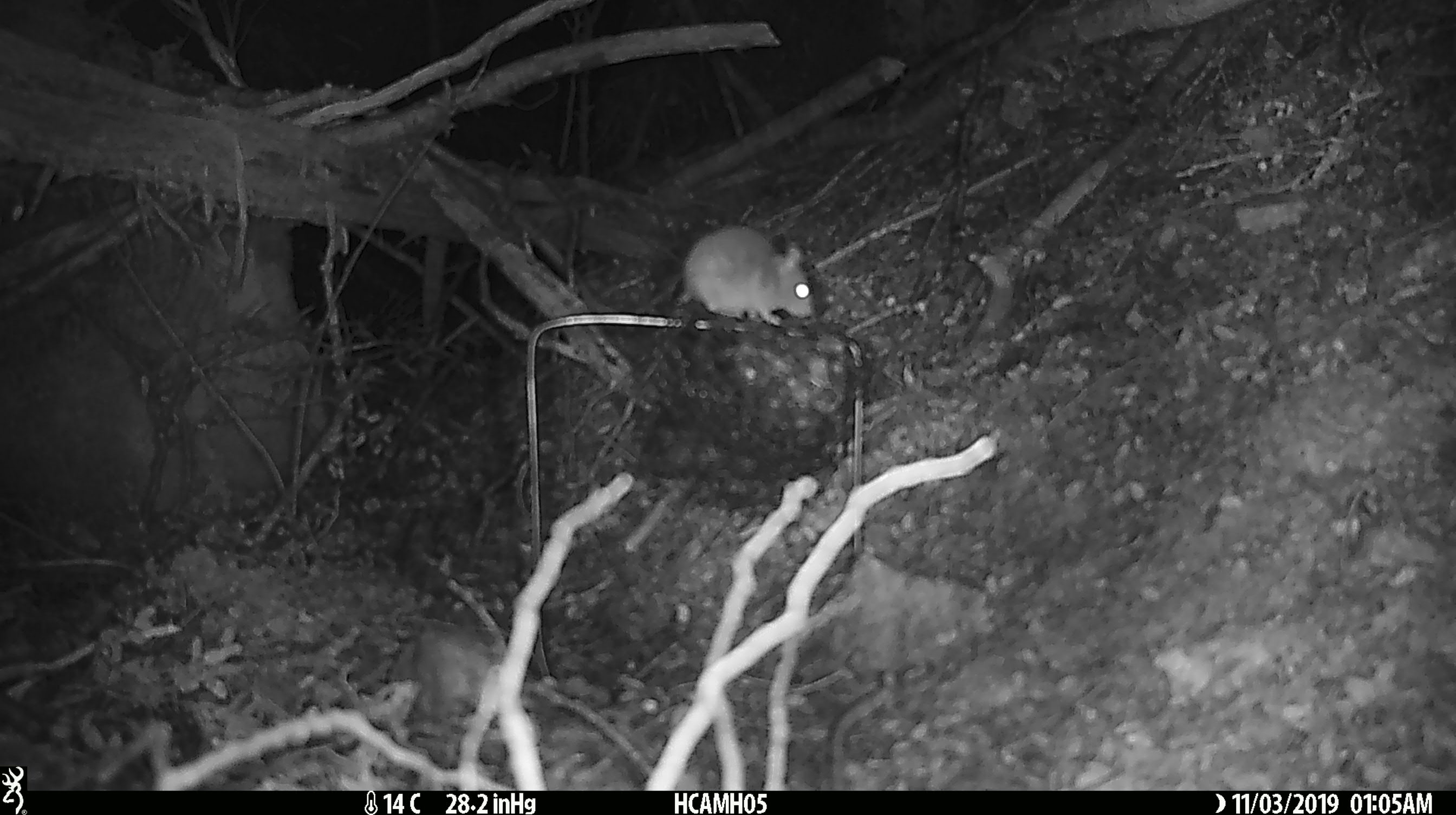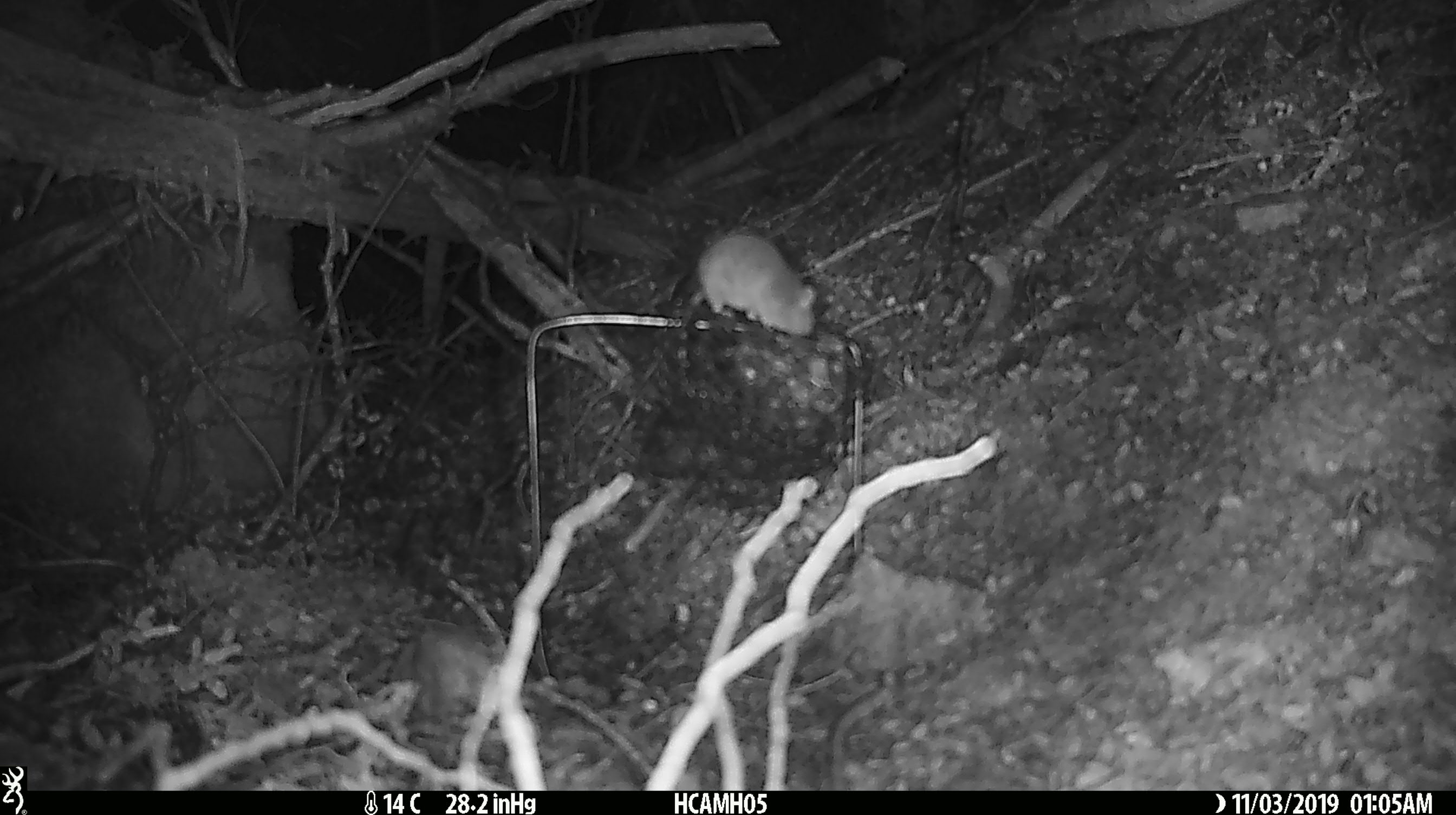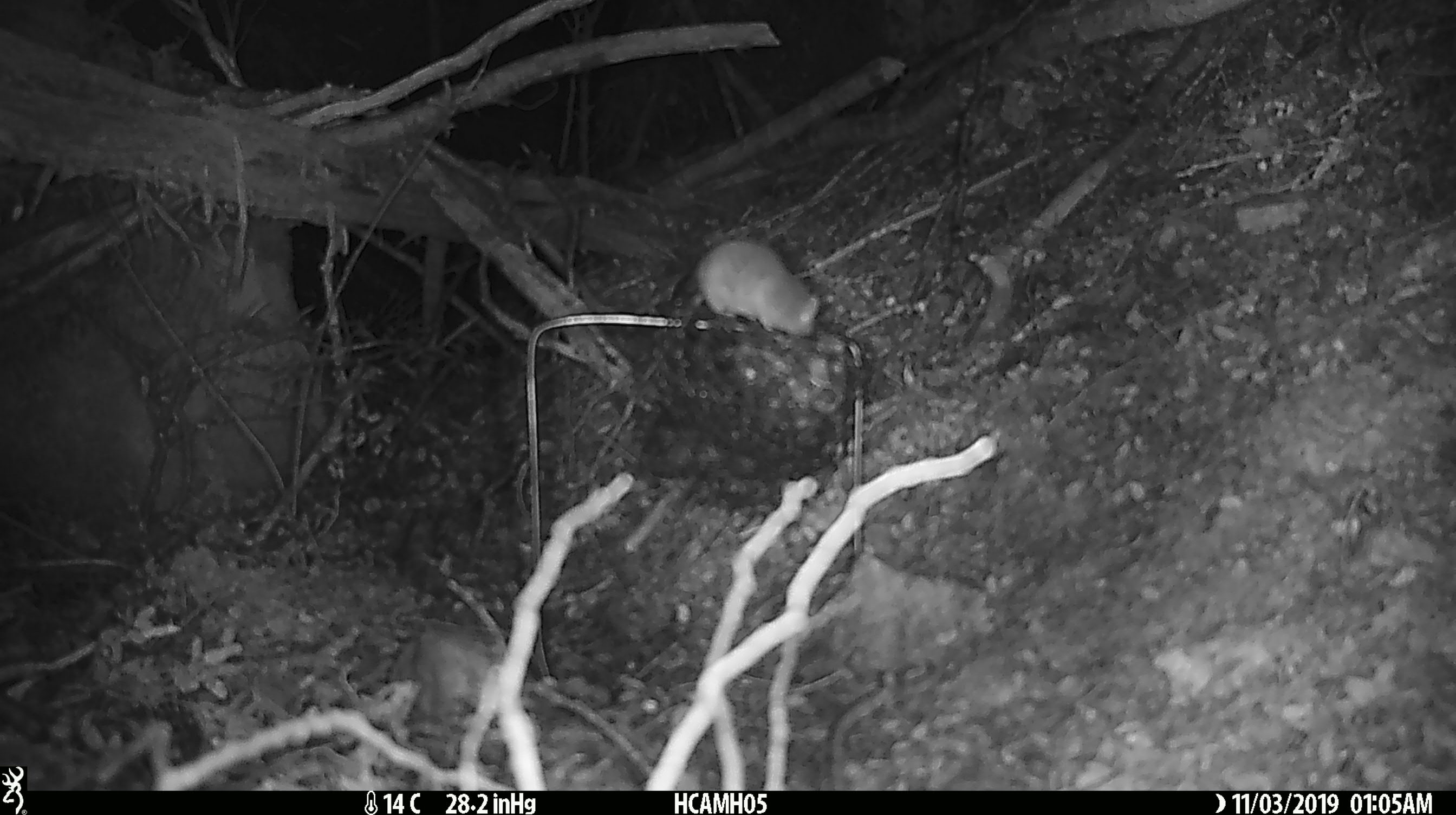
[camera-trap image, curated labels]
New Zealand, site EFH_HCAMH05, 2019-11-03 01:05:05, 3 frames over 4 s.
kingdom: Animalia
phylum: Chordata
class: Mammalia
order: Rodentia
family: Muridae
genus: Mus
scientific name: Mus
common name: mouse